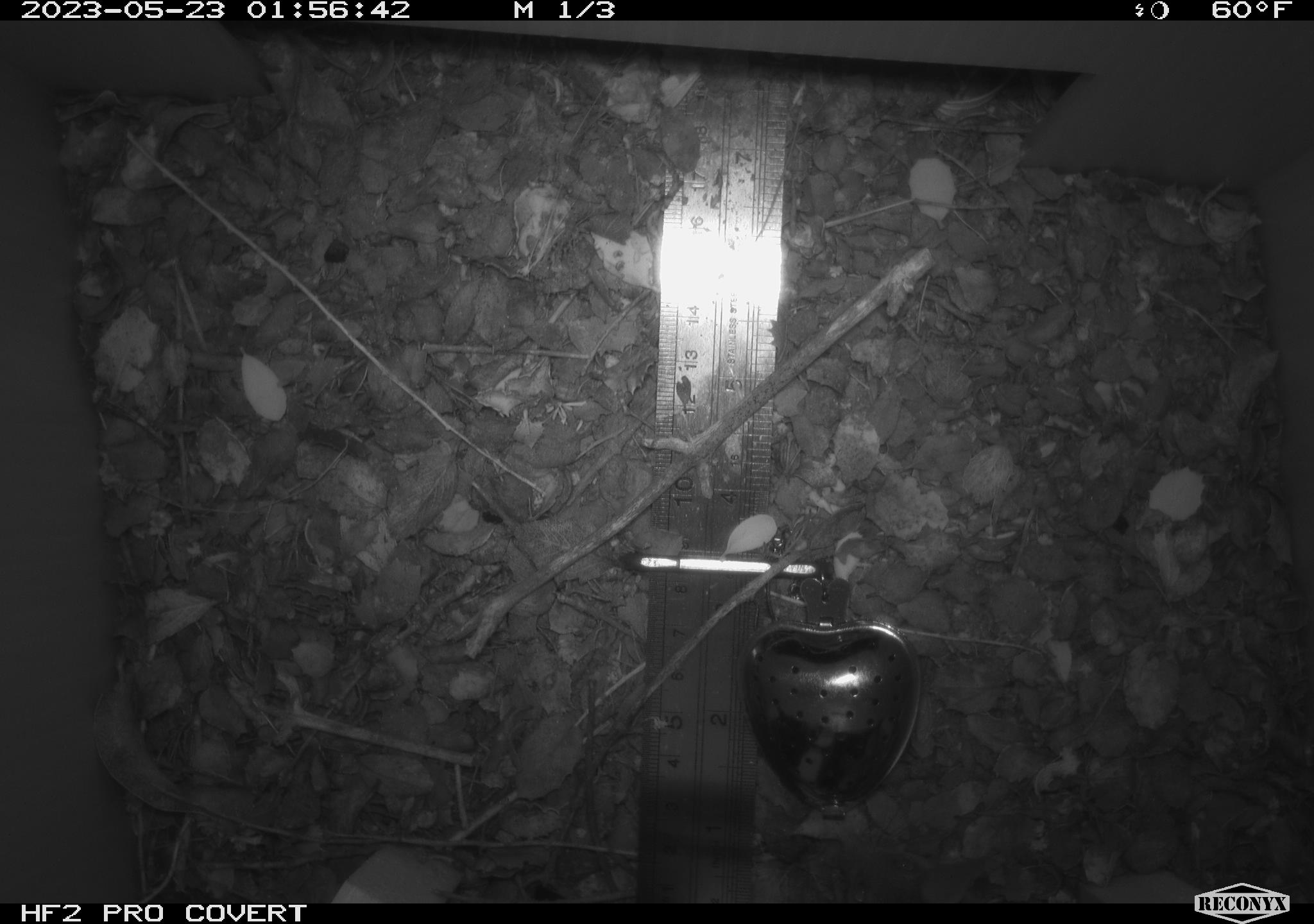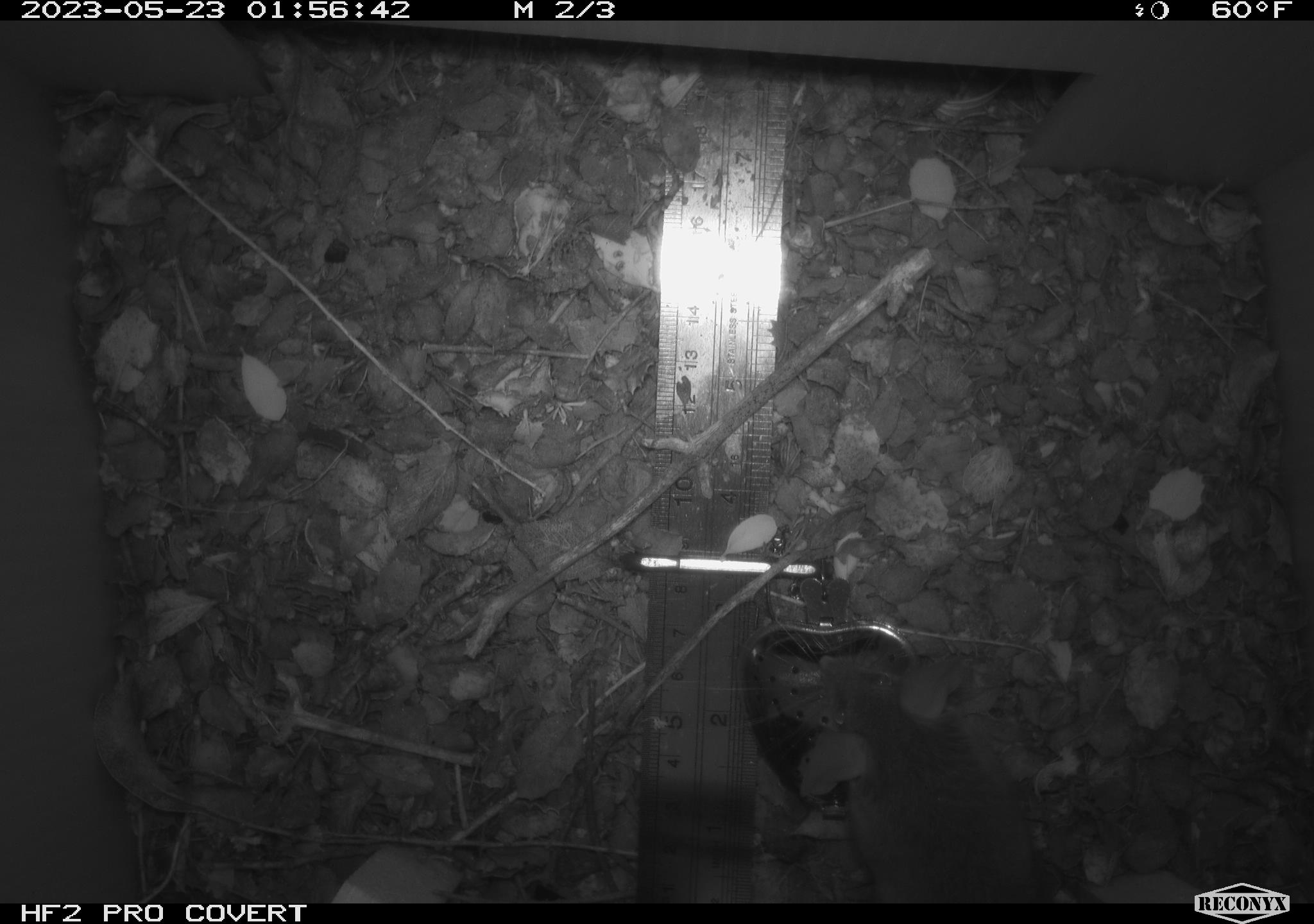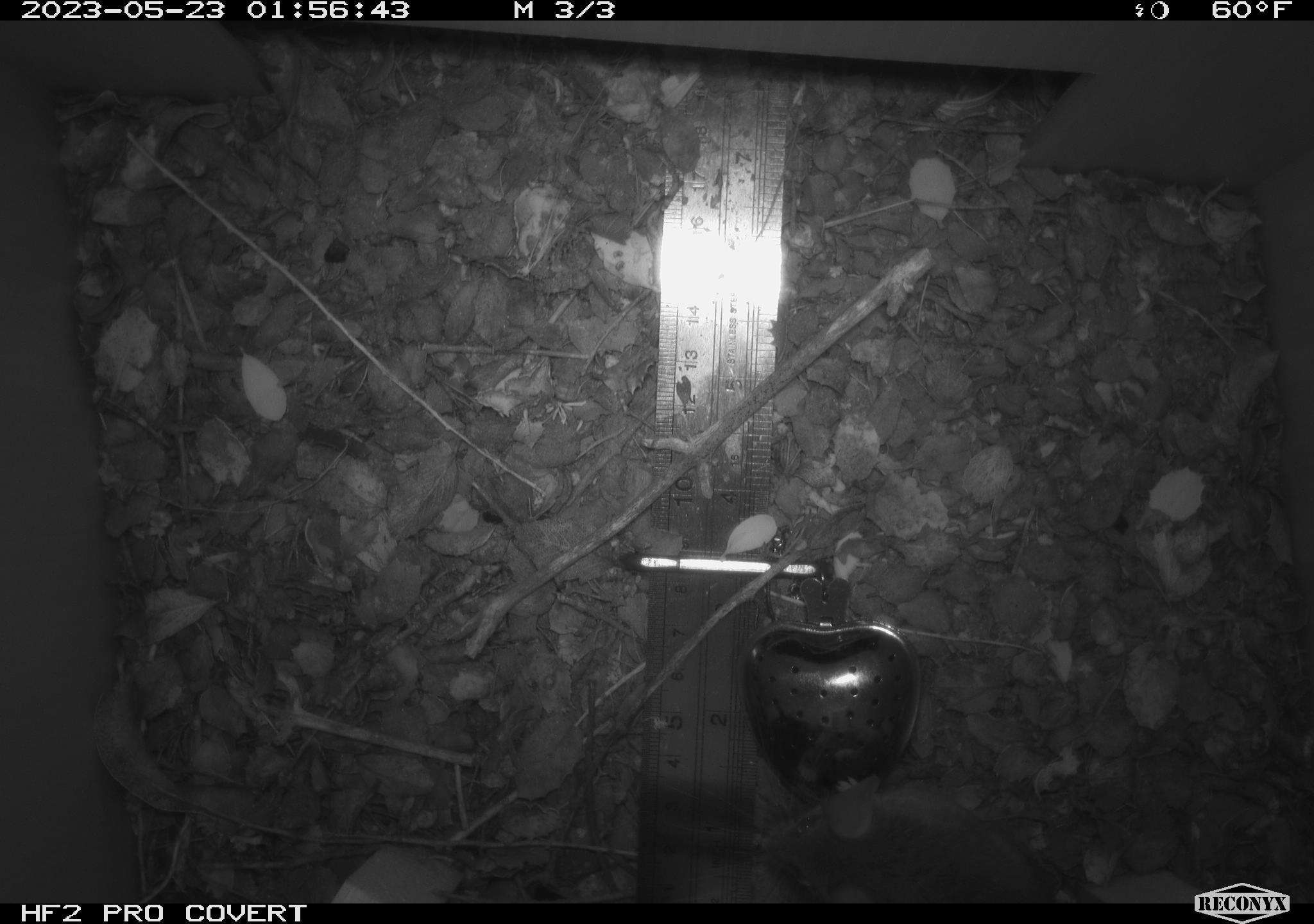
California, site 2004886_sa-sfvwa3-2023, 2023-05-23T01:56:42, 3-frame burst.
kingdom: Animalia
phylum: Chordata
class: Mammalia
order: Rodentia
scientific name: Rodentia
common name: mouse species